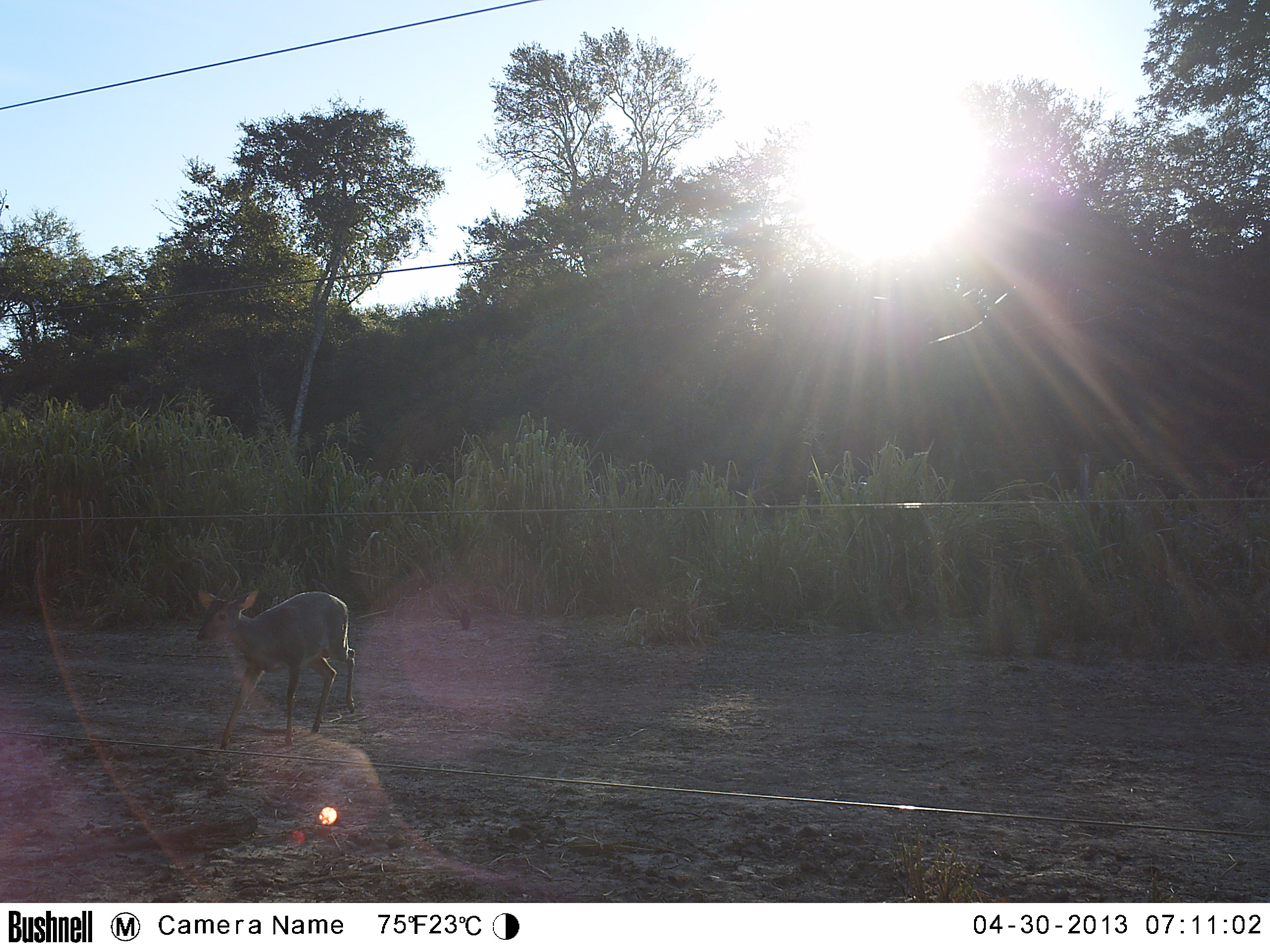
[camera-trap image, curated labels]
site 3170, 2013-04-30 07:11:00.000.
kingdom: Animalia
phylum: Chordata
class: Mammalia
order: Artiodactyla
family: Cervidae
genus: Mazama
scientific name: Mazama gouazoubira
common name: gray brocket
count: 1